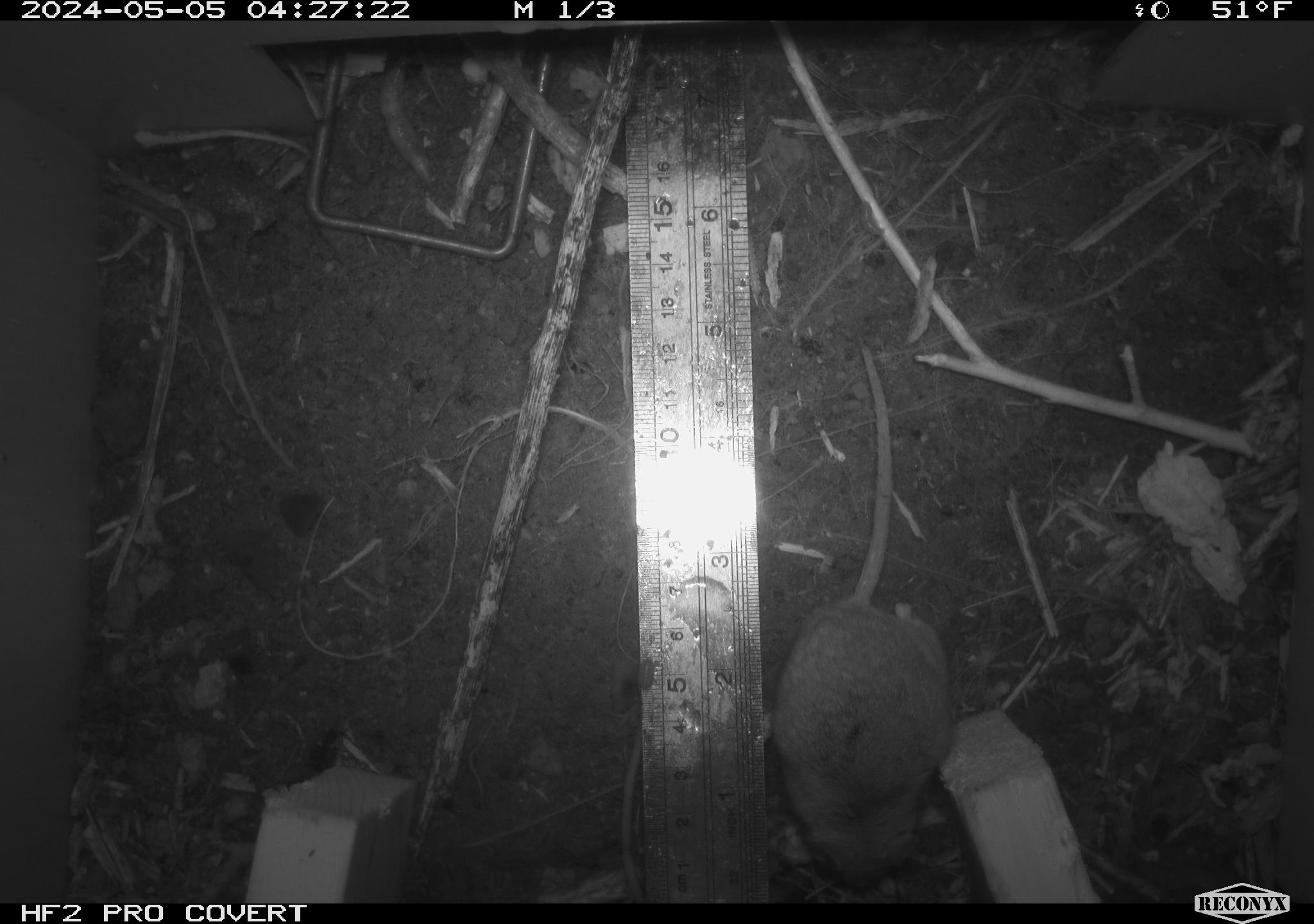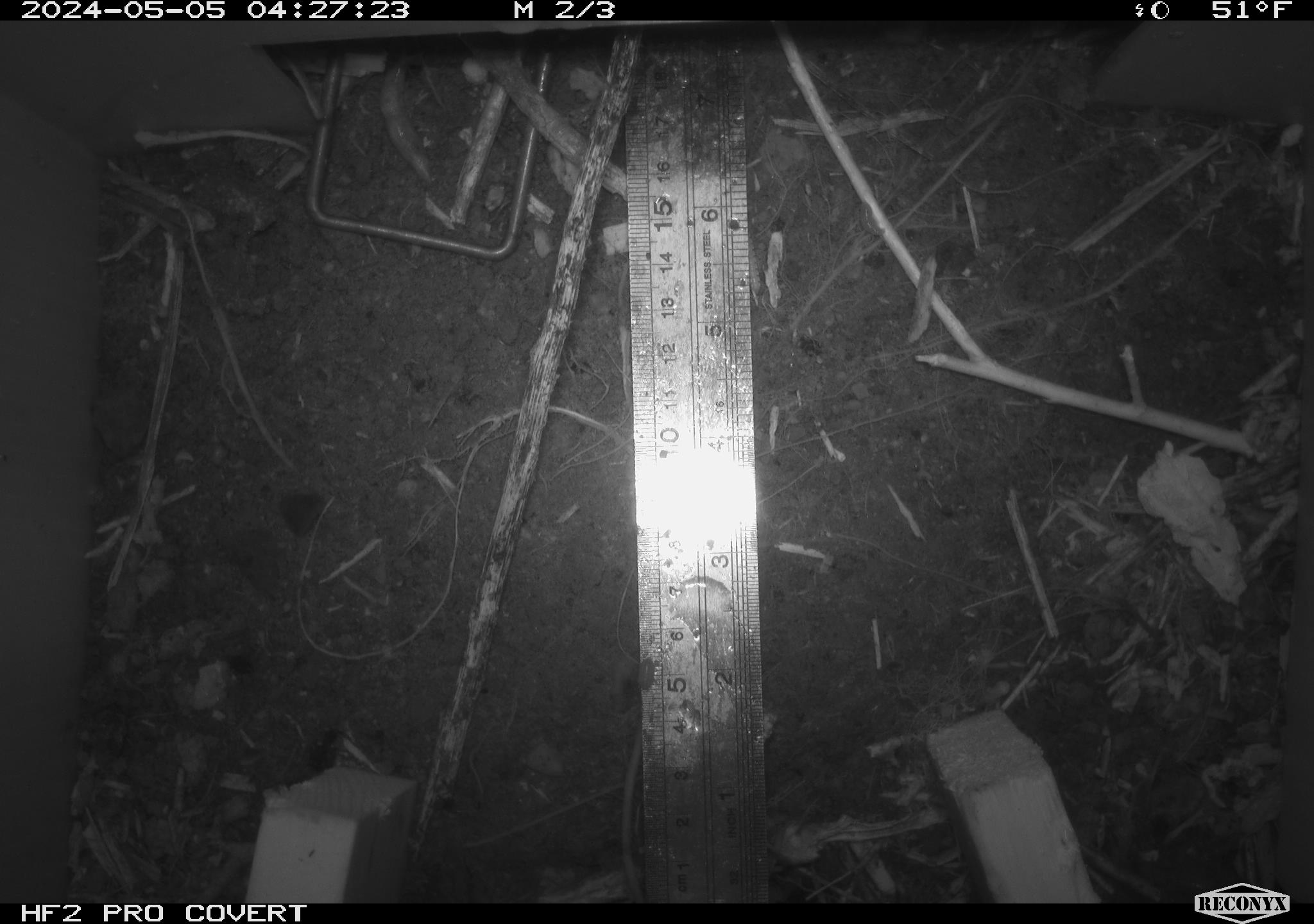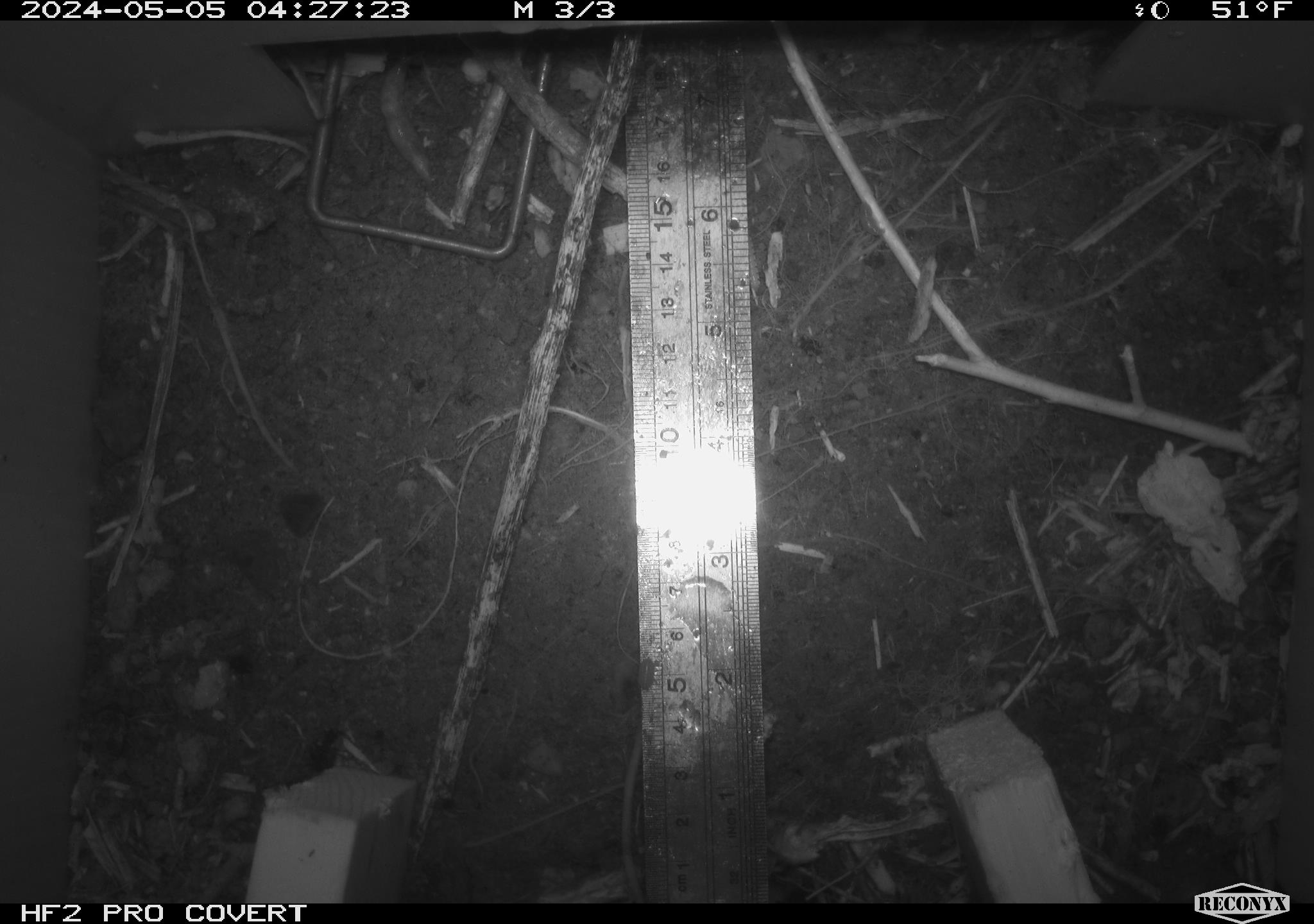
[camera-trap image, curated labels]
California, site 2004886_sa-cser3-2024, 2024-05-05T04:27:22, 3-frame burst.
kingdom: Animalia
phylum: Chordata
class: Mammalia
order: Rodentia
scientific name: Rodentia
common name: rodent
Rodent (Rodentia).